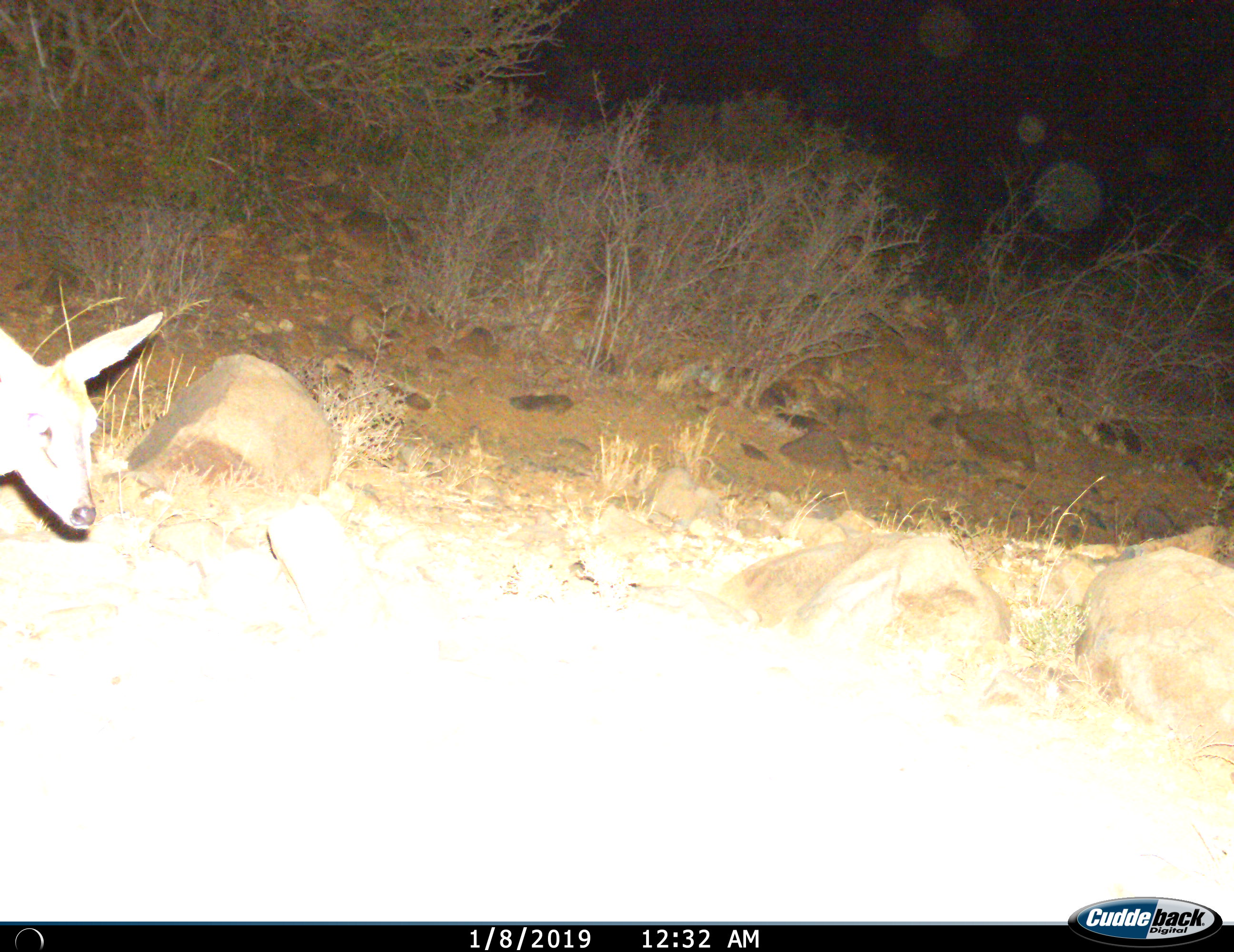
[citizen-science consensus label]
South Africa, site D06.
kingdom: Animalia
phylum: Chordata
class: Mammalia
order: Artiodactyla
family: Bovidae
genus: Sylvicapra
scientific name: Sylvicapra grimmia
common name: common grey duiker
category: duikercommongrey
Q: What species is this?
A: Duikercommongrey (common grey duiker) (Sylvicapra grimmia).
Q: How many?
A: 1.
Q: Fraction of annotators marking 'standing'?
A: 0%.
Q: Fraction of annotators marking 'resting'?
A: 0%.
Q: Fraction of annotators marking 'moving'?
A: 100%.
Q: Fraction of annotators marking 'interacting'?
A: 0%.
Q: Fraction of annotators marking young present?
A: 0%.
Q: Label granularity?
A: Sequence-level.